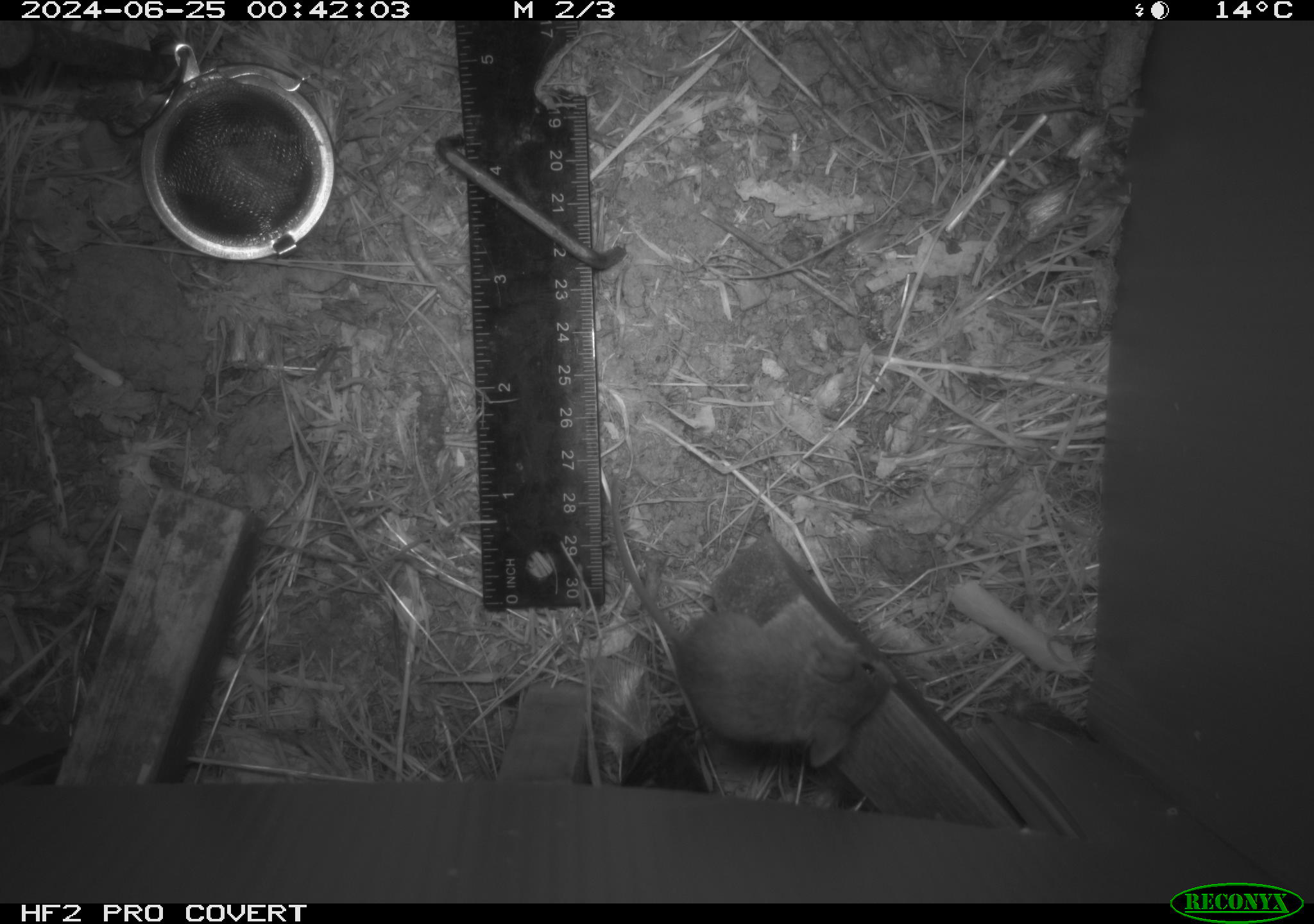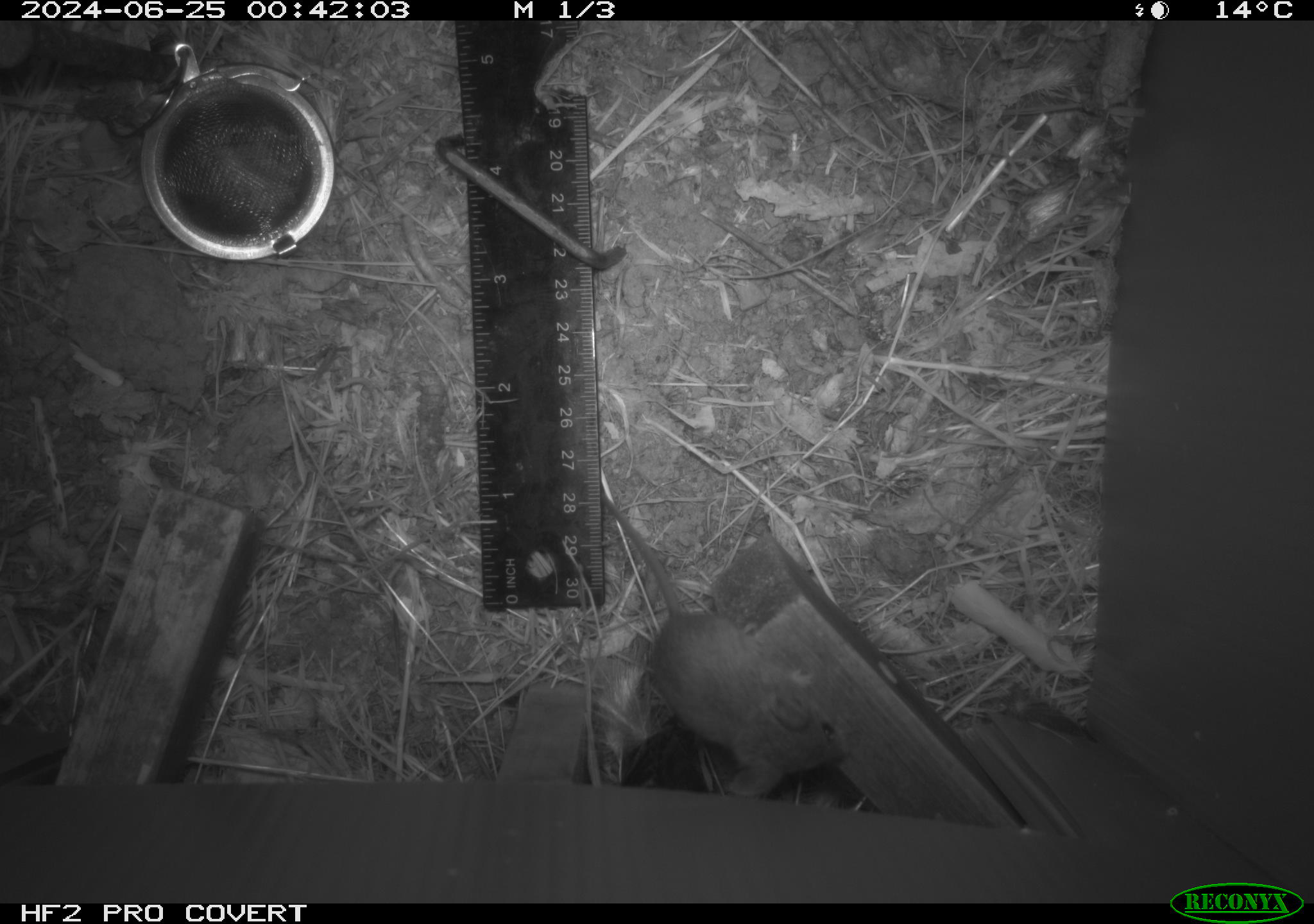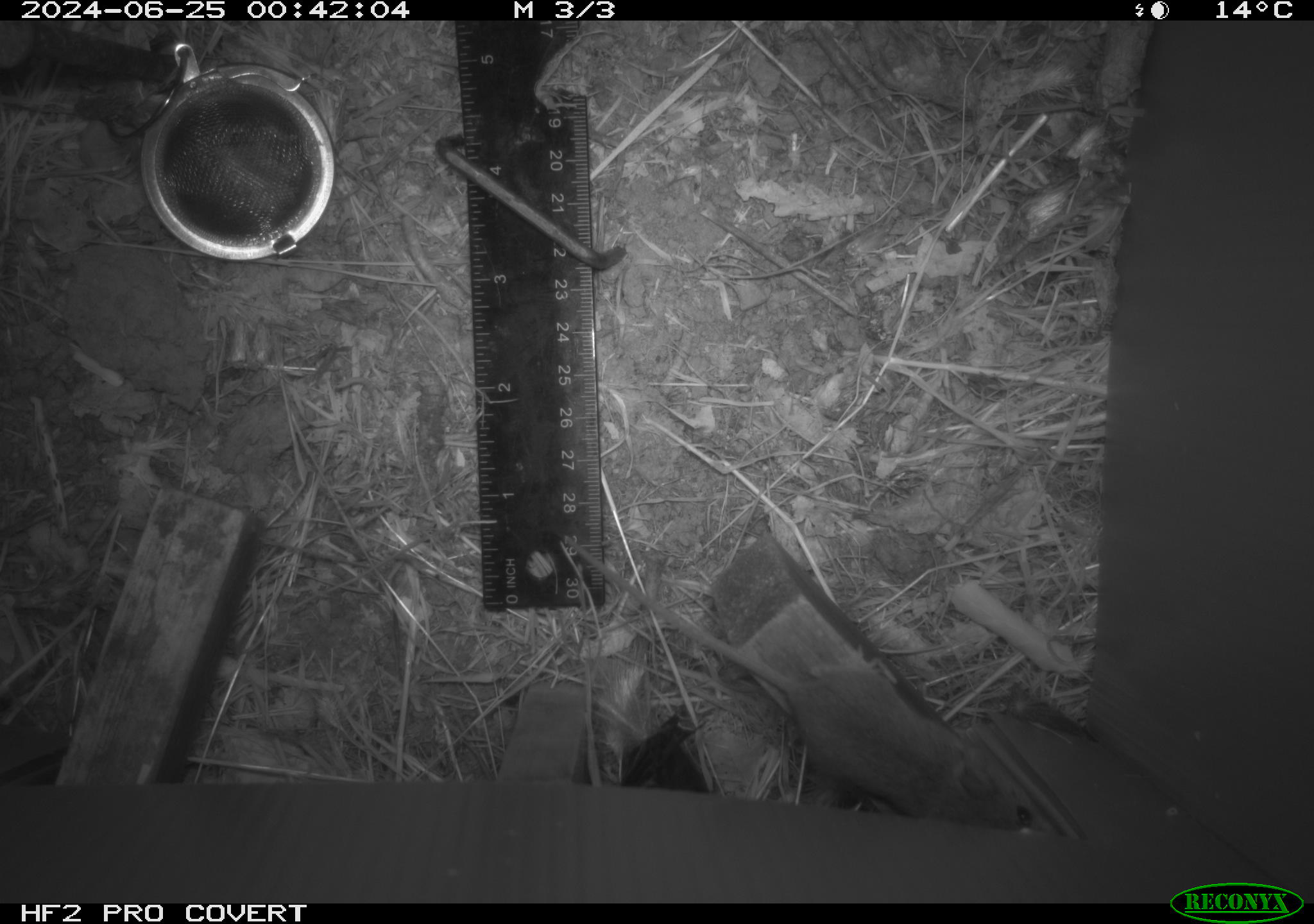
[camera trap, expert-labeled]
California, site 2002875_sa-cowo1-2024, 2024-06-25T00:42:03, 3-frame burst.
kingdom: Animalia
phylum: Chordata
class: Mammalia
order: Rodentia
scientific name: Rodentia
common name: mouse species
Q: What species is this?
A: Mouse species (Rodentia).